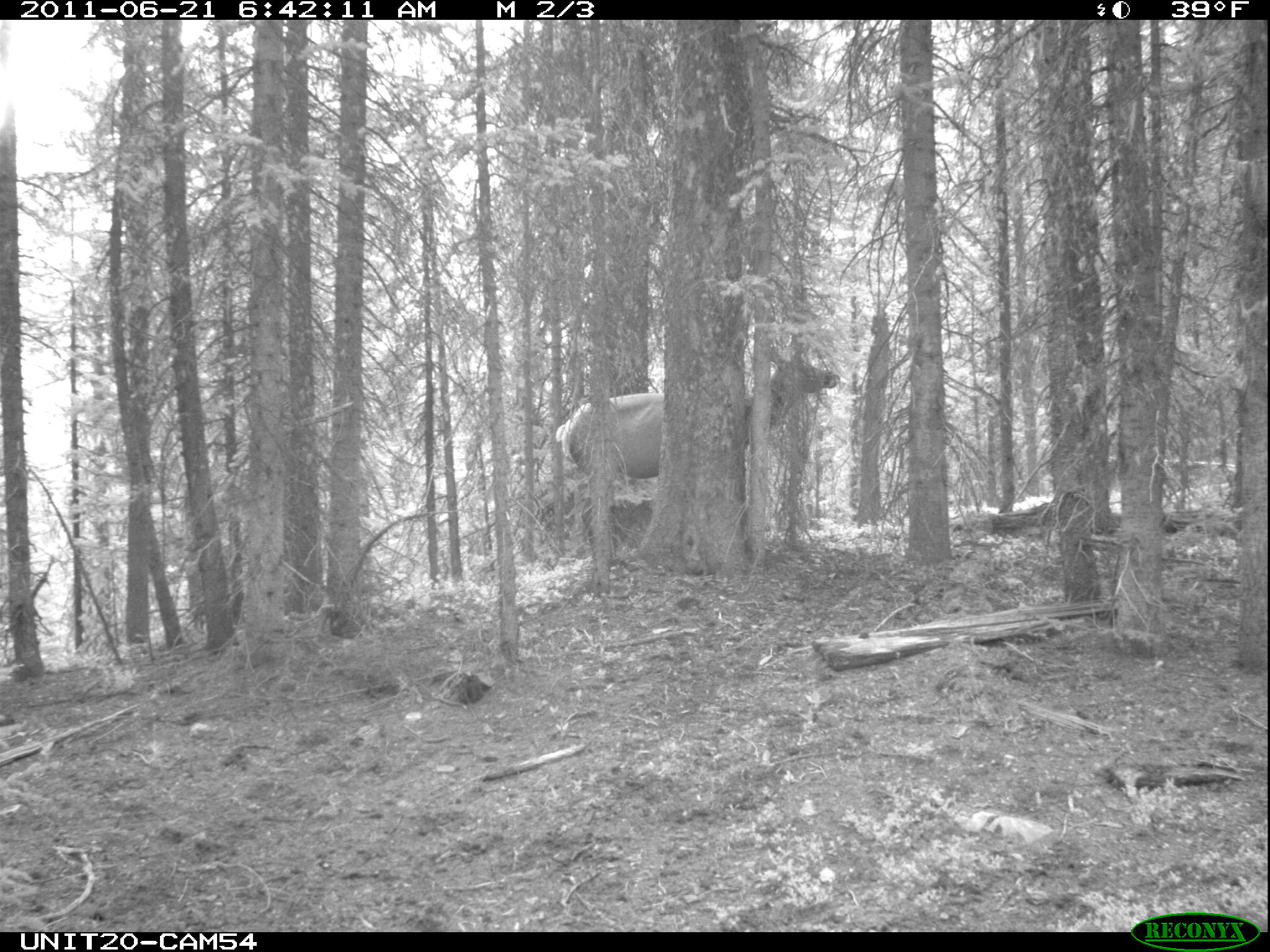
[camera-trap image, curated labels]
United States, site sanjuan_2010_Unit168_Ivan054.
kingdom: Animalia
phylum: Chordata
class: Mammalia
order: Artiodactyla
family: Cervidae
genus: Cervus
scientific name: Cervus elaphus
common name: red deer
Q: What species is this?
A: Cervus elaphus (red deer).